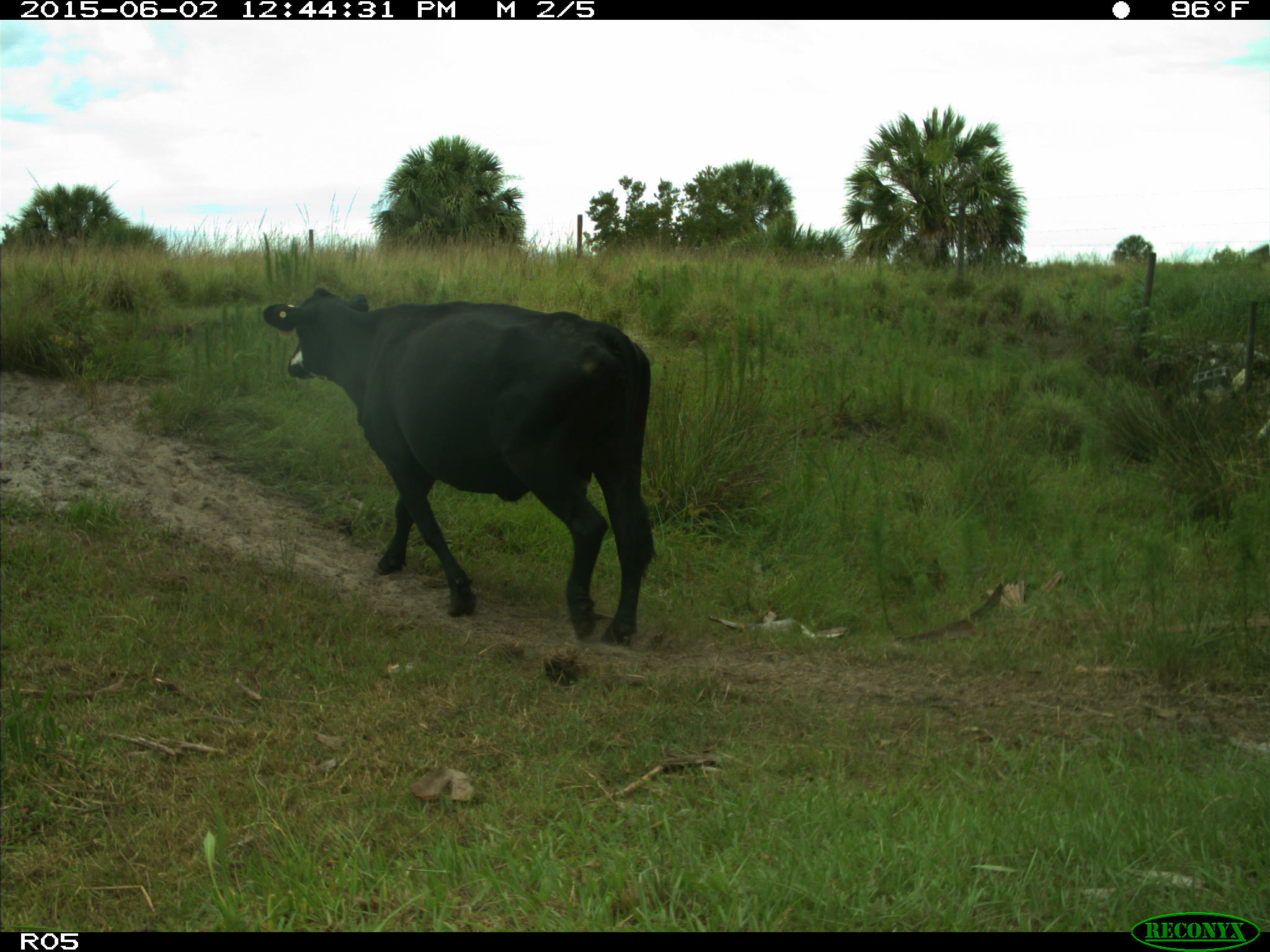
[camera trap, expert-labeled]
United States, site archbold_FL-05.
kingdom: Animalia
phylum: Chordata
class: Mammalia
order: Artiodactyla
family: Bovidae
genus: Bos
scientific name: Bos taurus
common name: domestic cow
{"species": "Bos taurus (domestic cow)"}